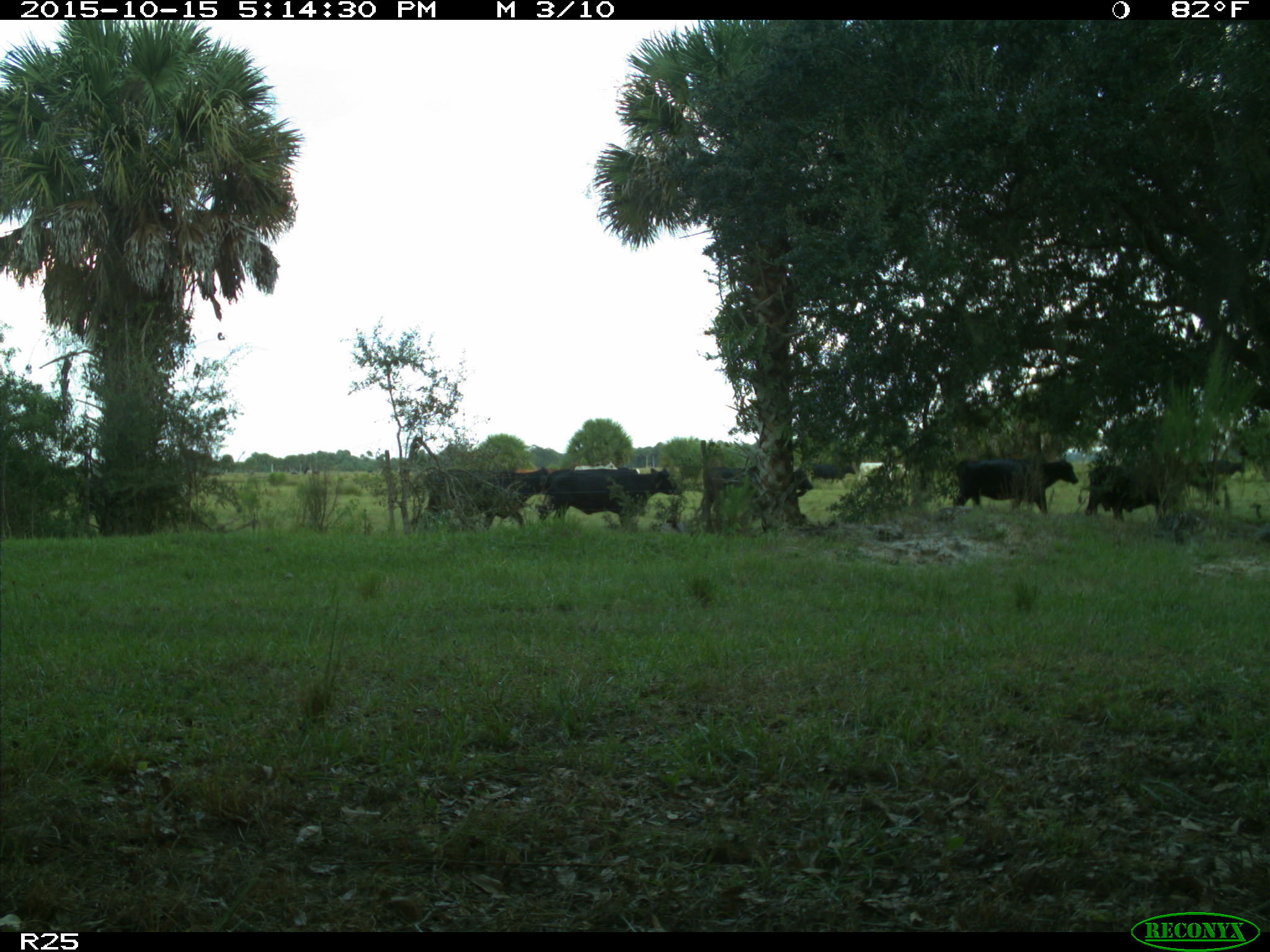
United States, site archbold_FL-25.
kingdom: Animalia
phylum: Chordata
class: Mammalia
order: Artiodactyla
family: Bovidae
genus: Bos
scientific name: Bos taurus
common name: domestic cow